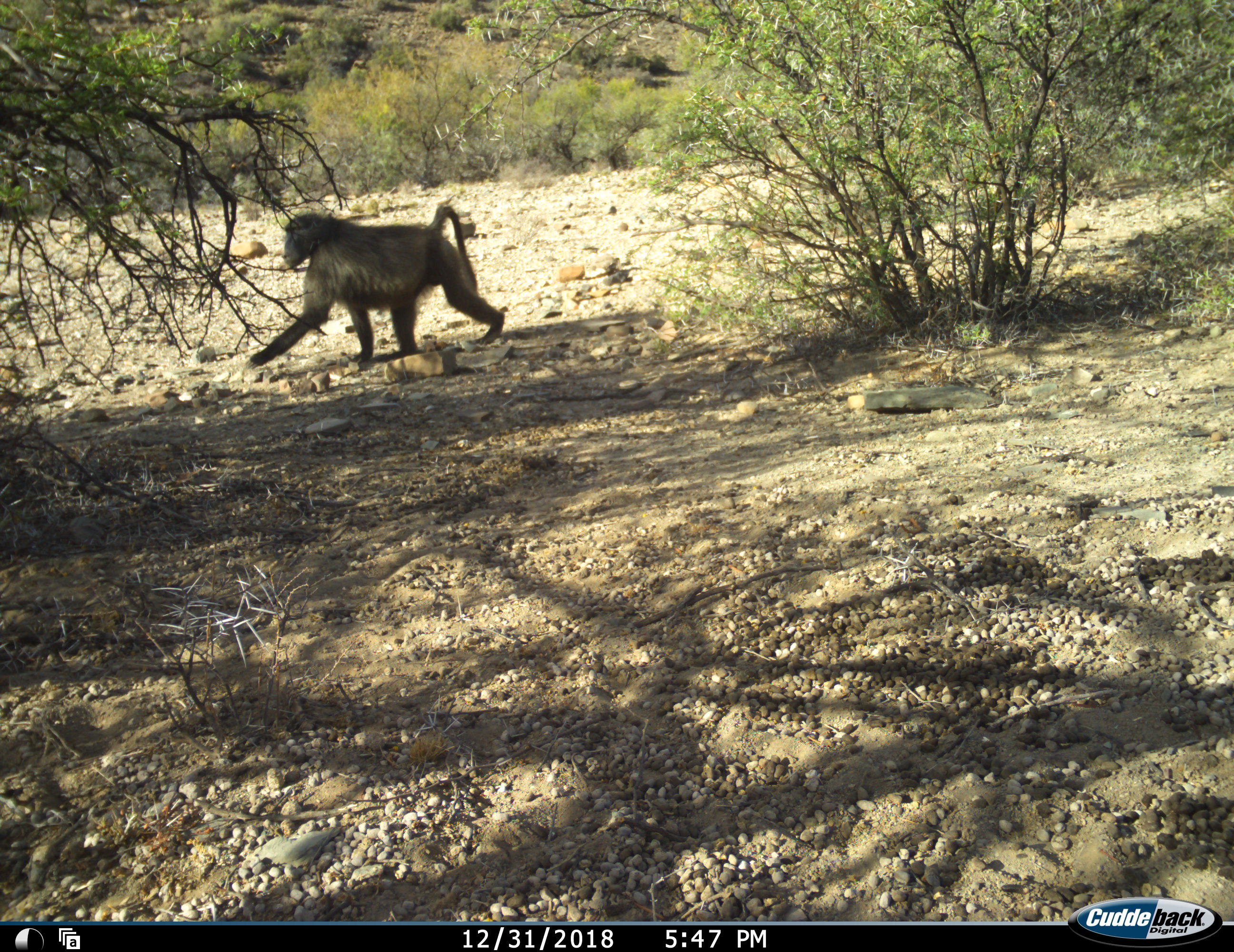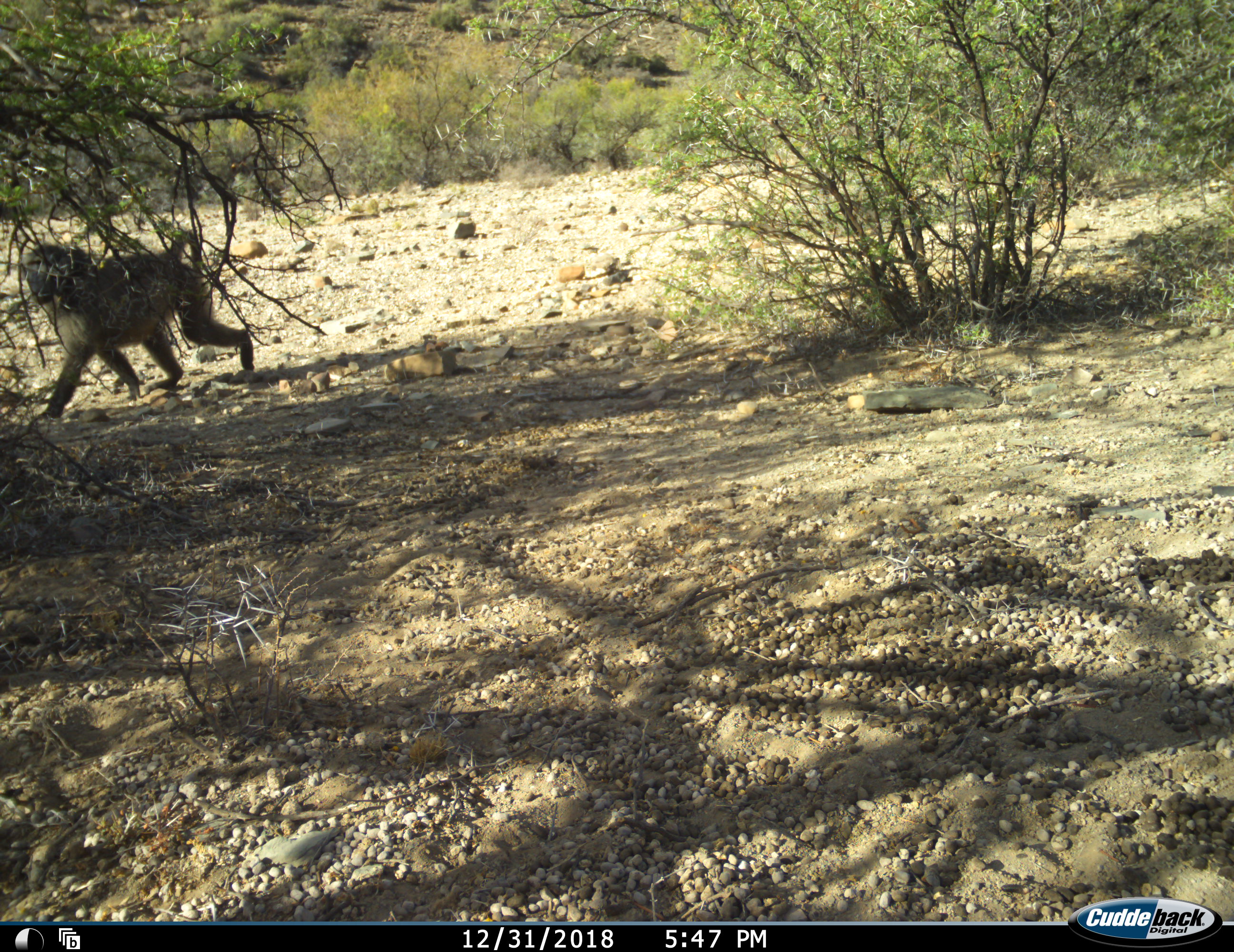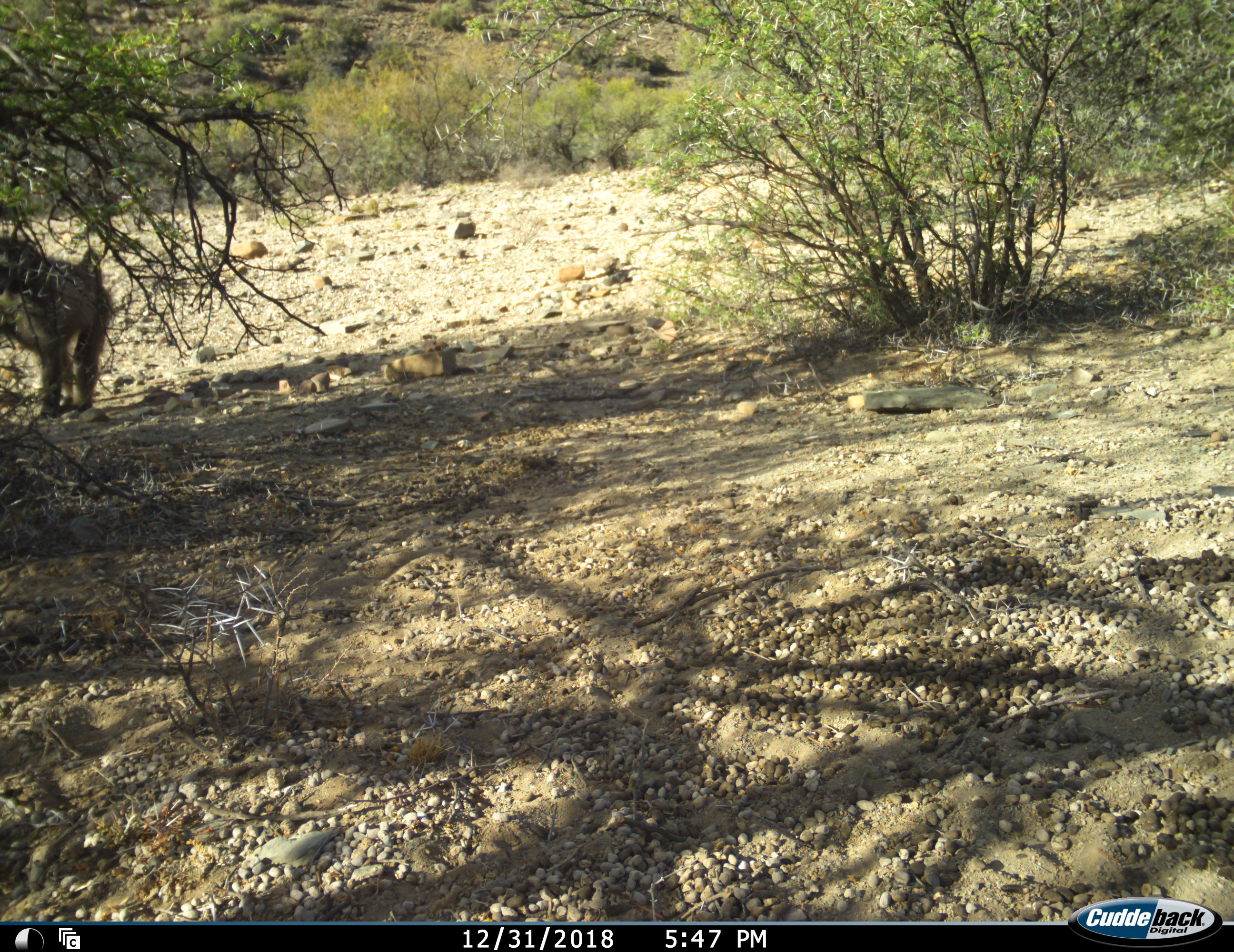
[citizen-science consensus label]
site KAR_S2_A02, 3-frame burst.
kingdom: Animalia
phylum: Chordata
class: Mammalia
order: Primates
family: Cercopithecidae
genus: Papio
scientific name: Papio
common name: baboon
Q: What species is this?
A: Baboon (Papio).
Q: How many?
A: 1.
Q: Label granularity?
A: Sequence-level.